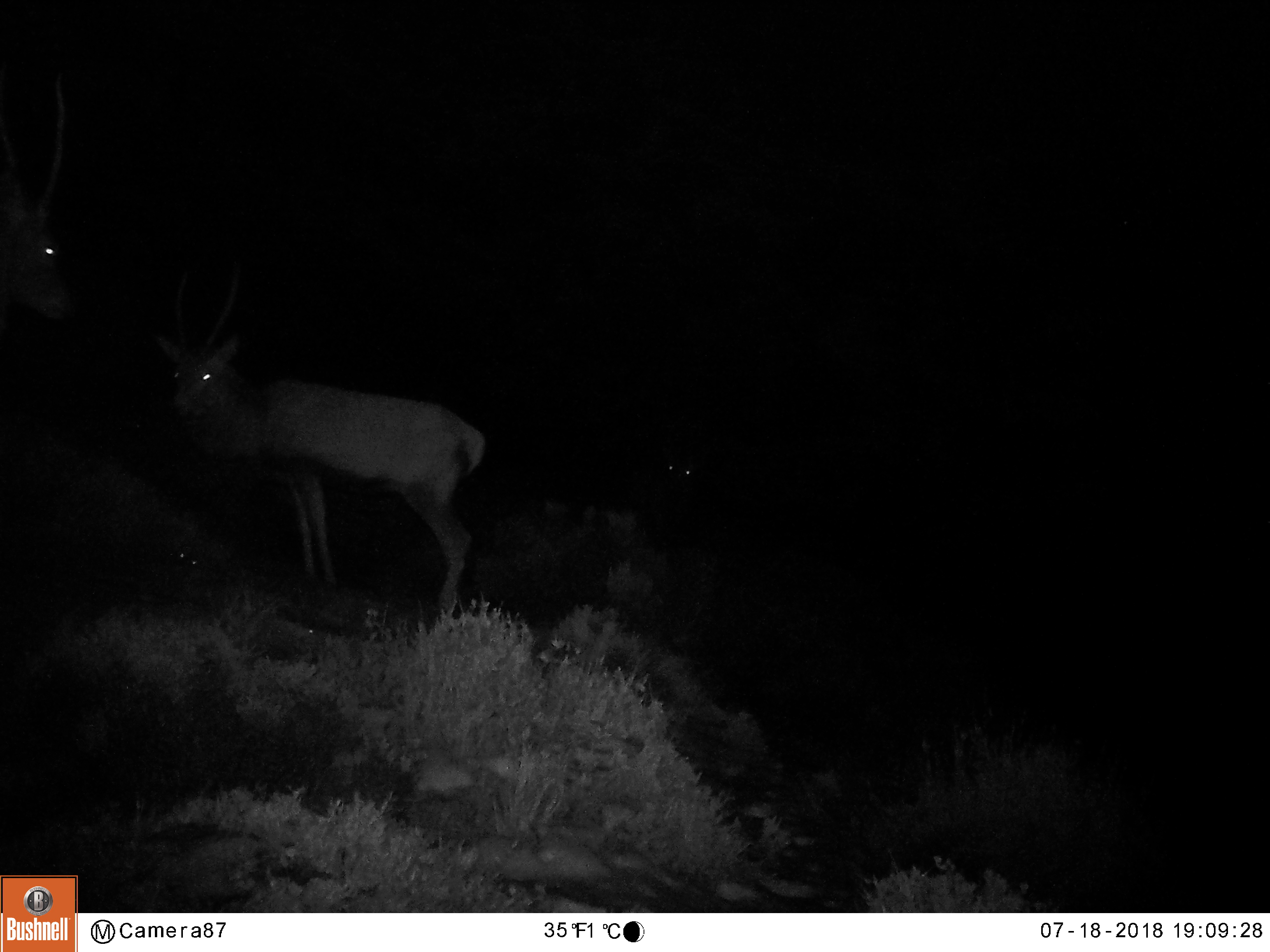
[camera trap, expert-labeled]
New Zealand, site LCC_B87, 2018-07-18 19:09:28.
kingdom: Animalia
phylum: Chordata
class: Mammalia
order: Artiodactyla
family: Cervidae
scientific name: Cervidae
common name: deer